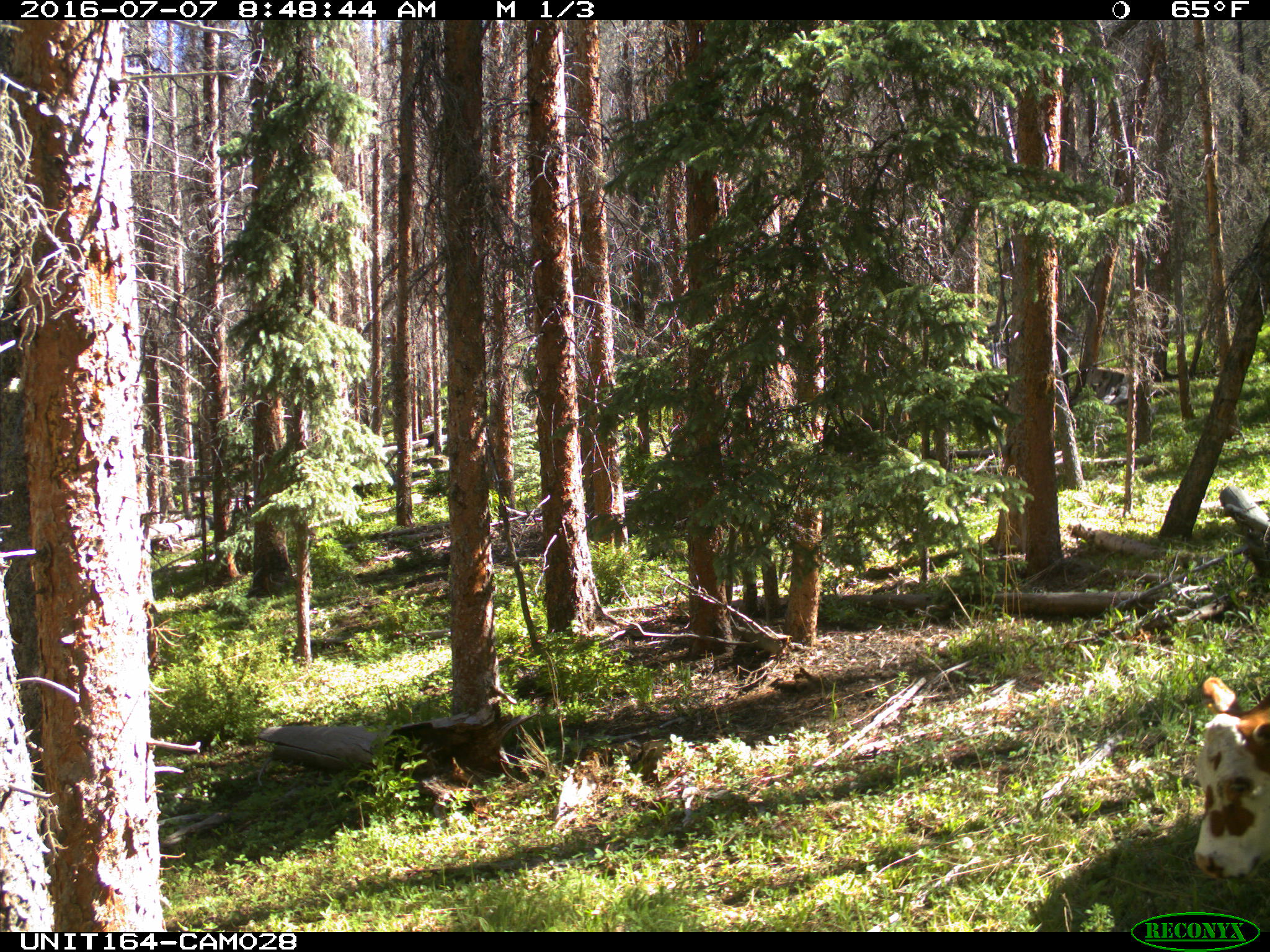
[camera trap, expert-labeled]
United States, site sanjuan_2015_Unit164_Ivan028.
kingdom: Animalia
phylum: Chordata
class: Mammalia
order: Artiodactyla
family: Bovidae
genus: Bos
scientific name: Bos taurus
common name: domestic cow